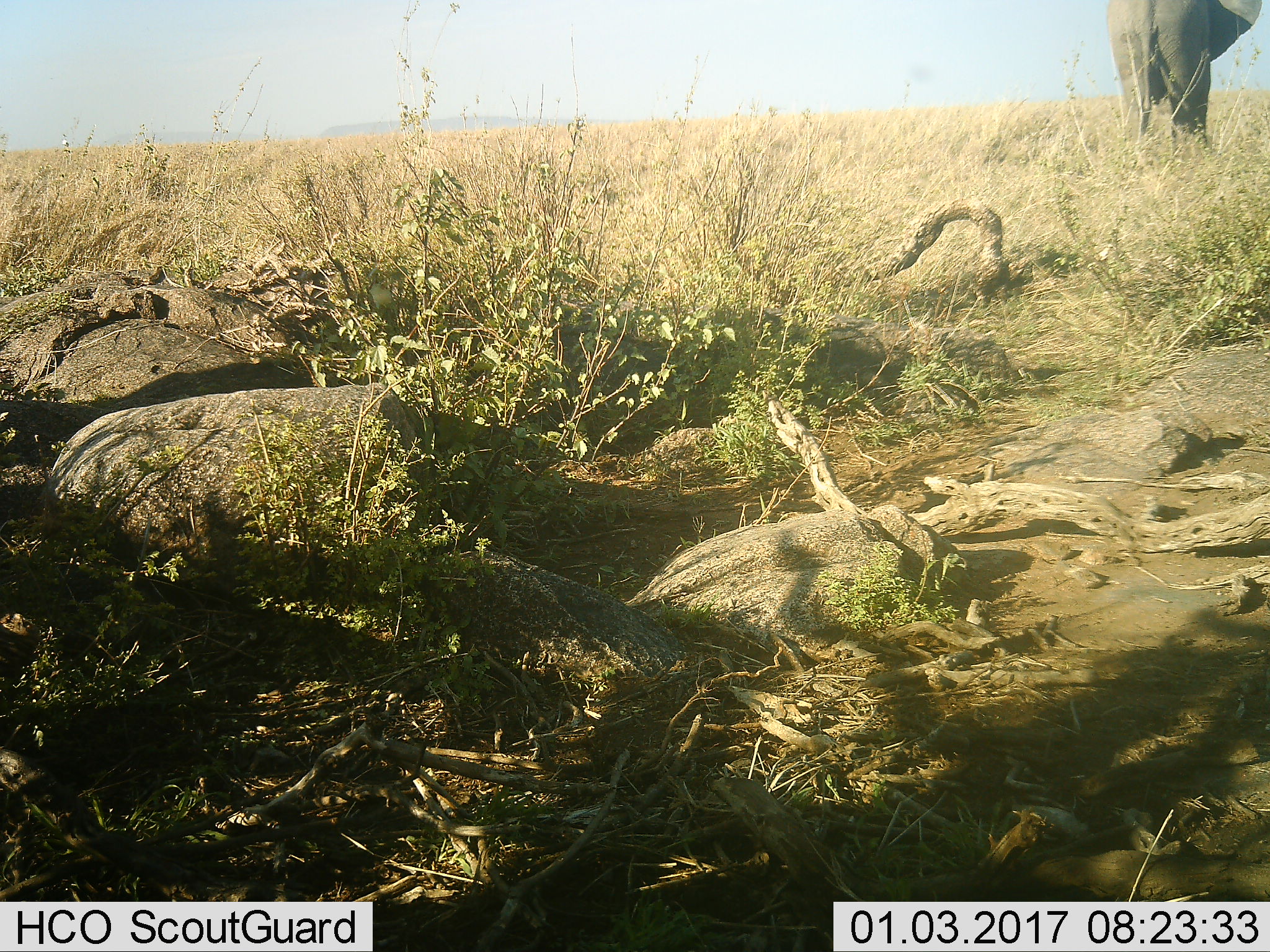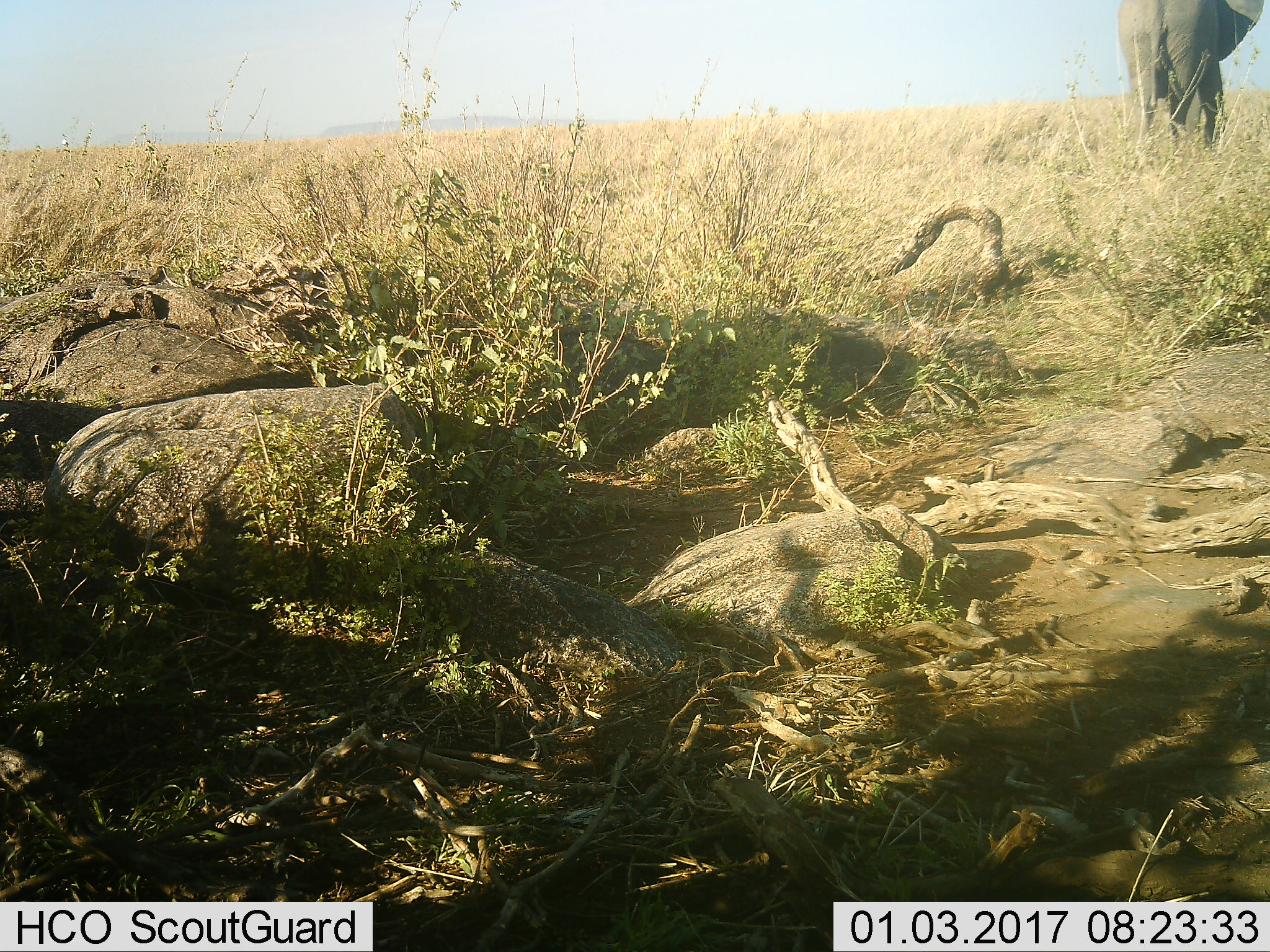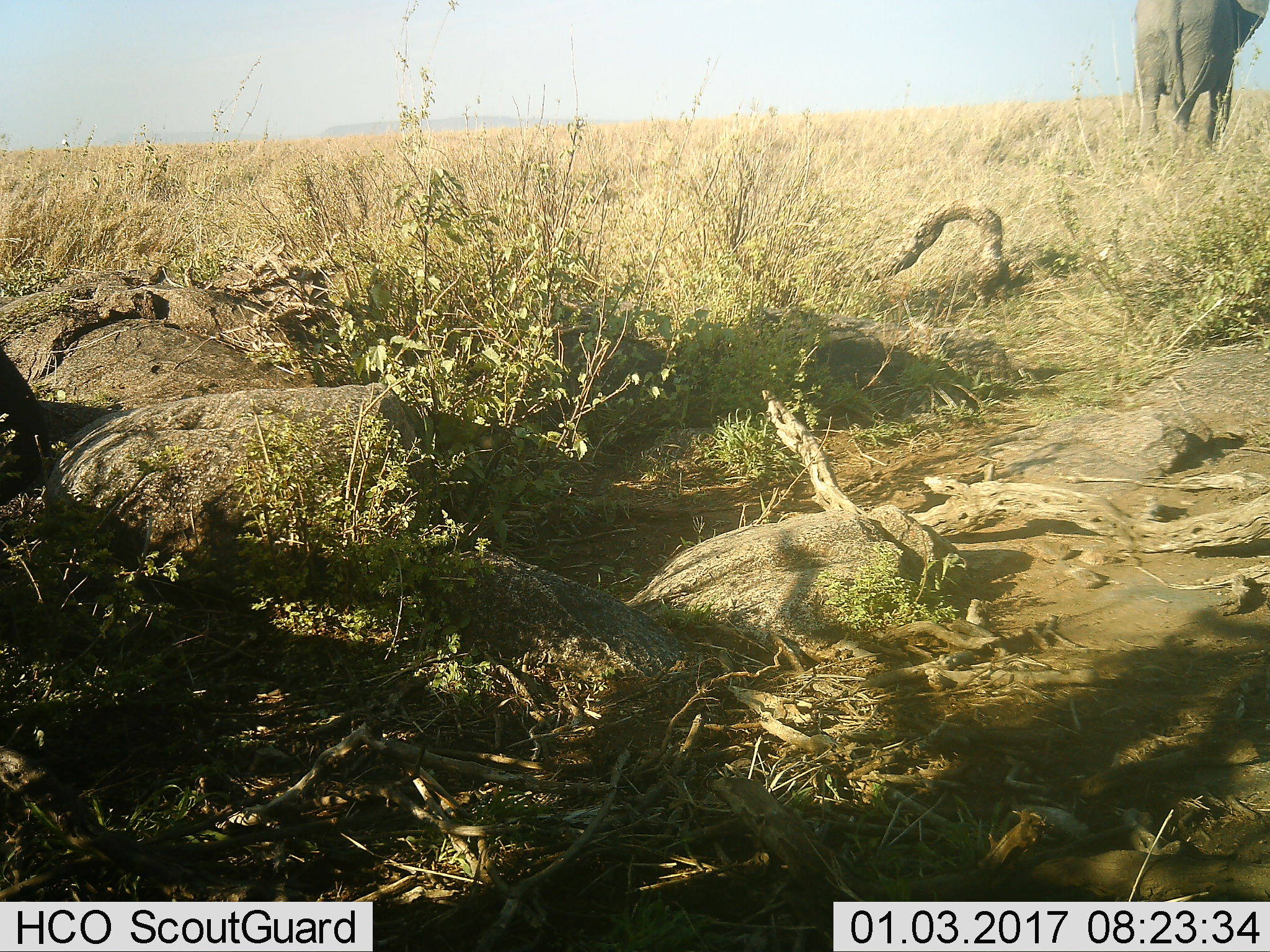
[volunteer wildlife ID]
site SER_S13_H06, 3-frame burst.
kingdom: Animalia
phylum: Chordata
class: Mammalia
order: Proboscidea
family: Elephantidae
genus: Loxodonta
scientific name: Loxodonta africana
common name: african bush elephant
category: elephant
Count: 1.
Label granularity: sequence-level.